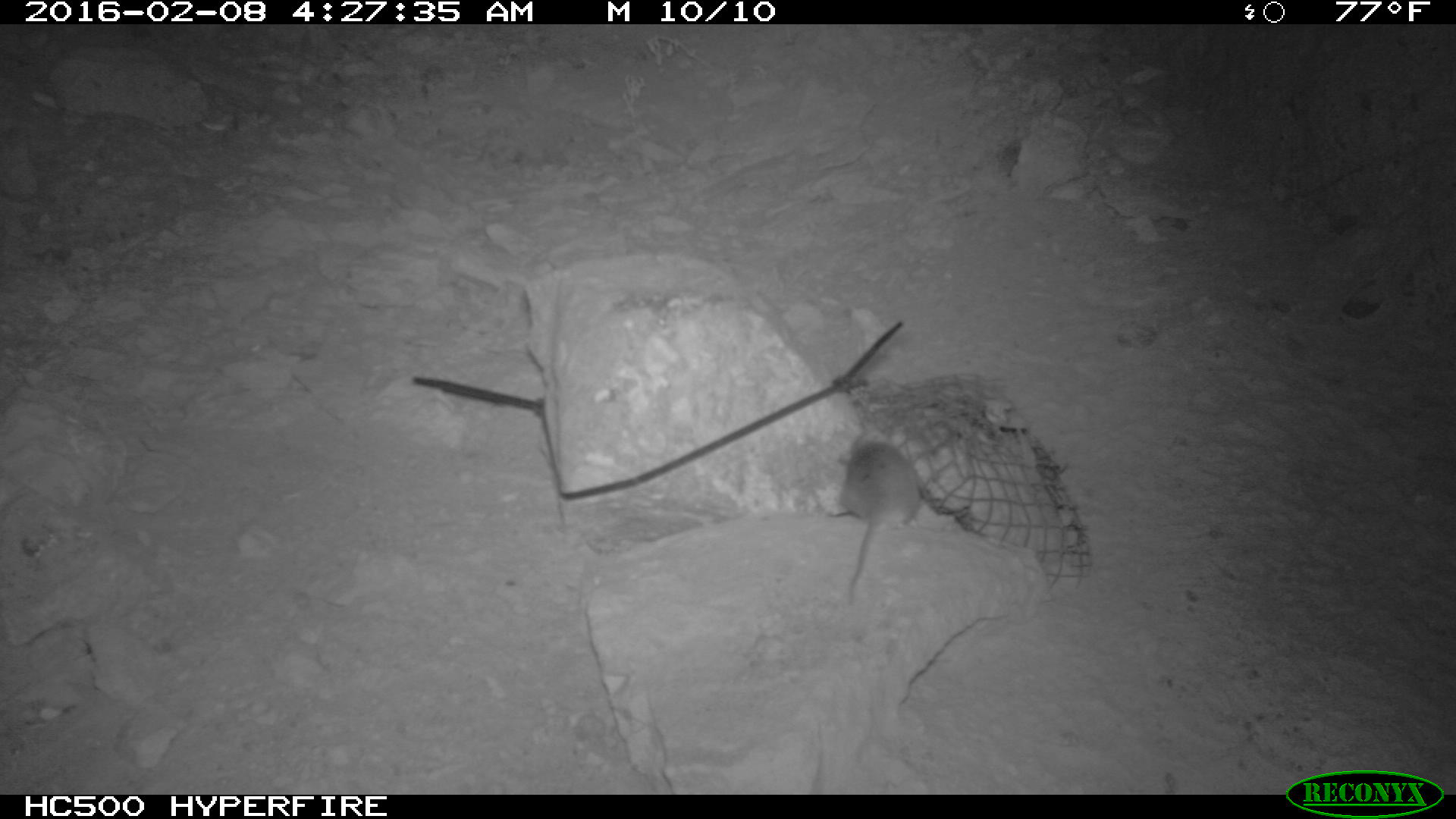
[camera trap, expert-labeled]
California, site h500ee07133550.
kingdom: Animalia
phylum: Chordata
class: Mammalia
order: Rodentia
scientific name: Rodentia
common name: rodent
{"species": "rodent (Rodentia)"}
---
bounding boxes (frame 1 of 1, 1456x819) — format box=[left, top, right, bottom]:
rodent: box=[841, 422, 922, 604]